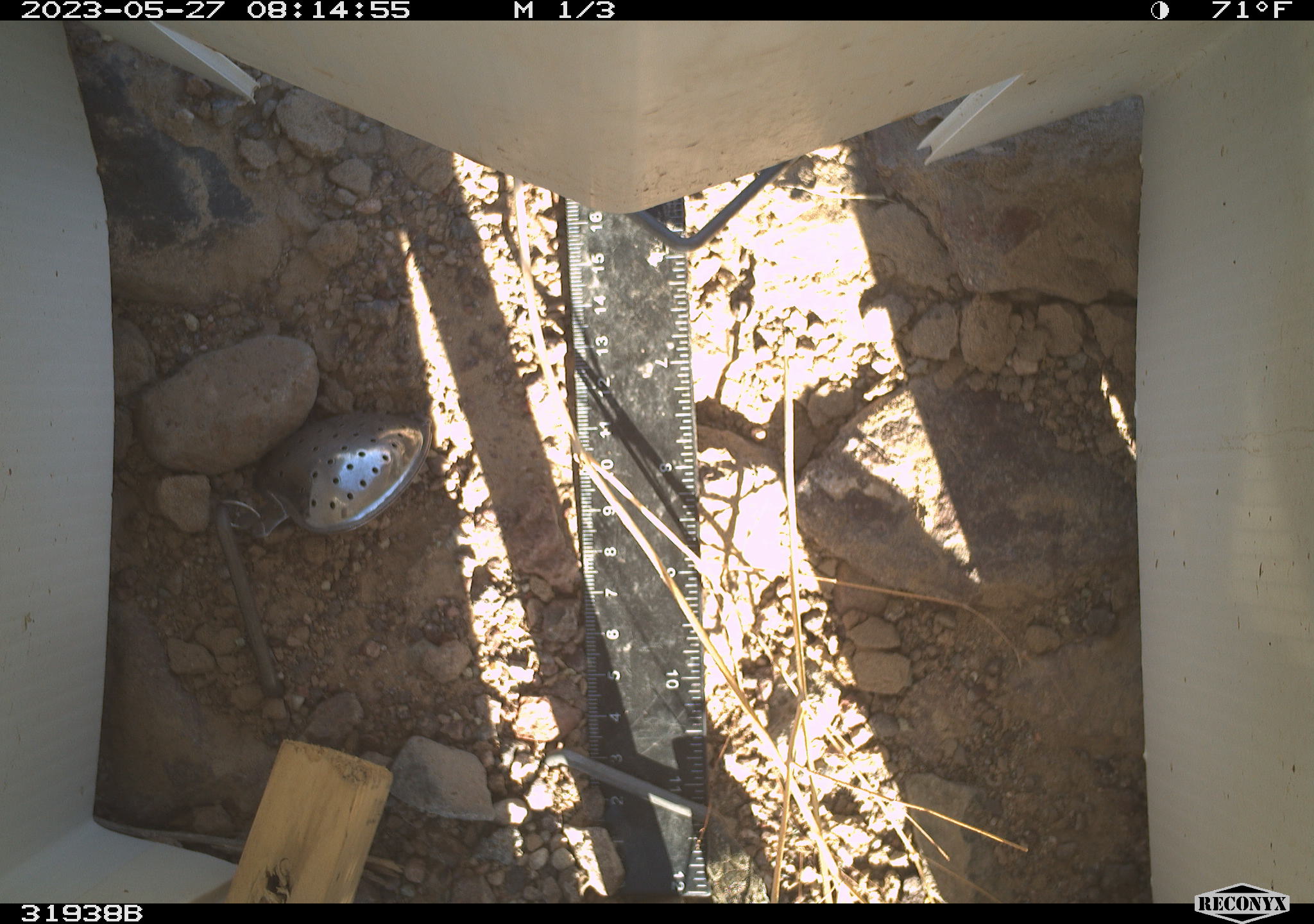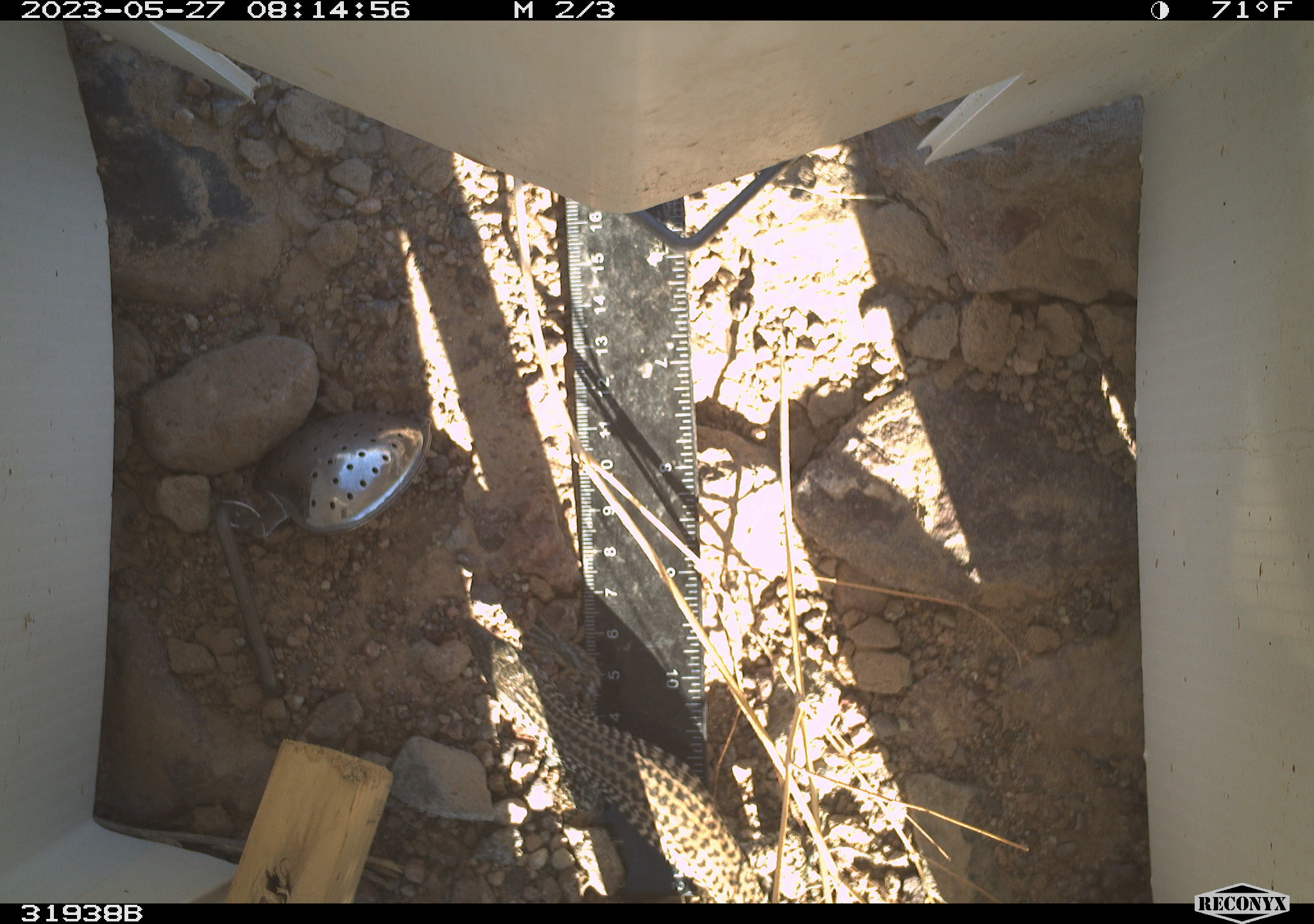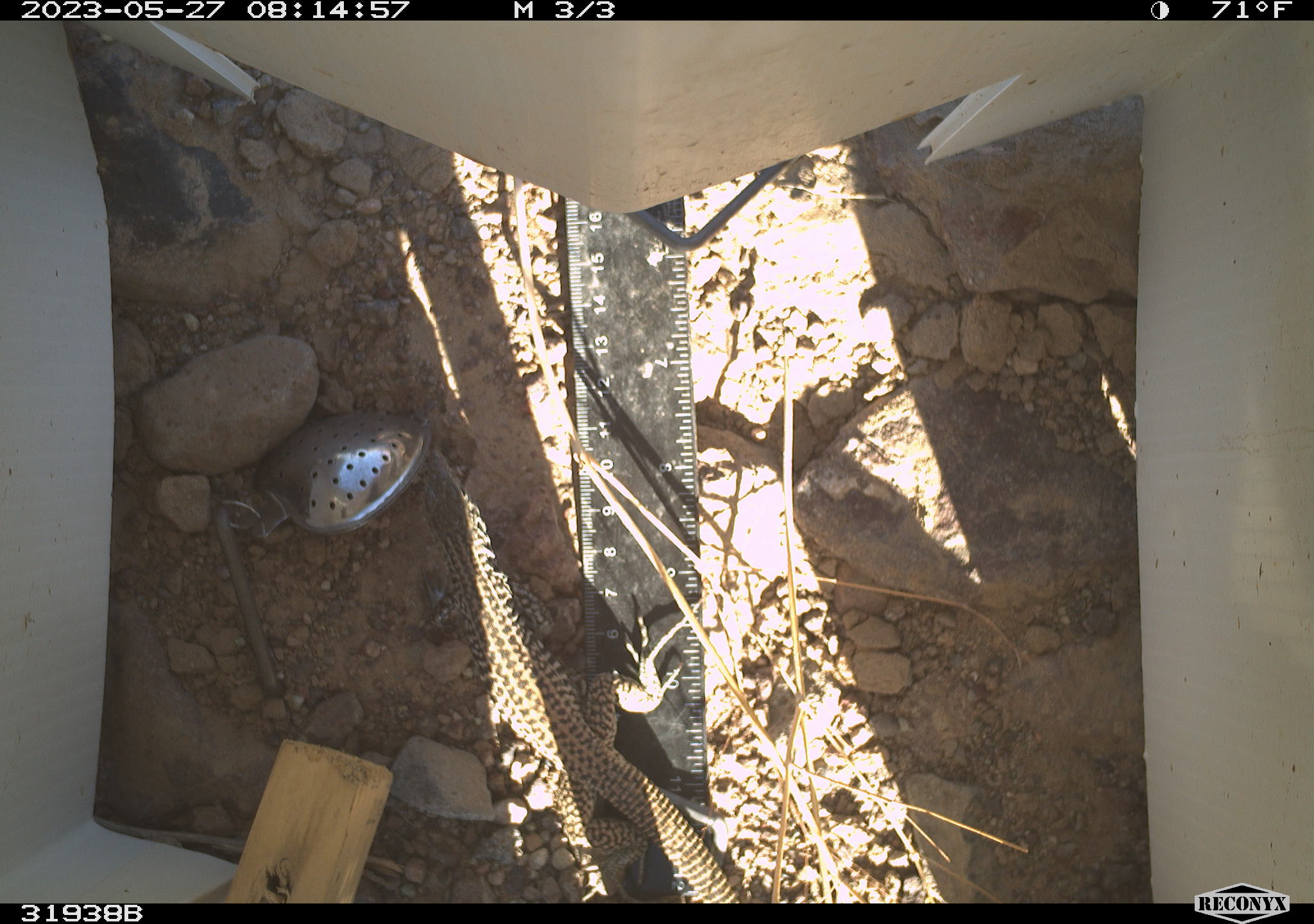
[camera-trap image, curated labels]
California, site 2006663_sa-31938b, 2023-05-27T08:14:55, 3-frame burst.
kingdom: Animalia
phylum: Chordata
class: Reptilia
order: Squamata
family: Teiidae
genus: Aspidoscelis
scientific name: Aspidoscelis tigris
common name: western whiptail